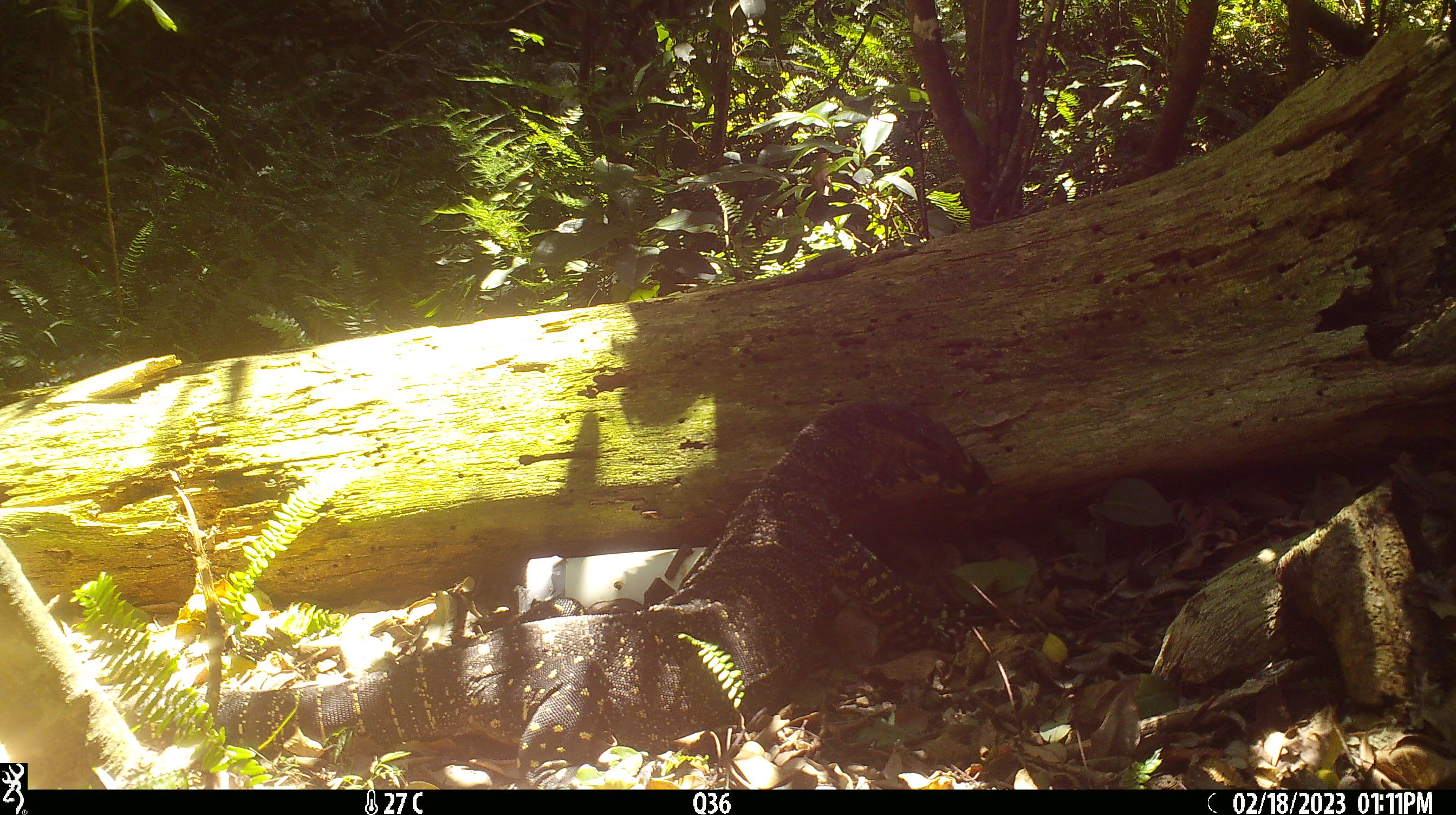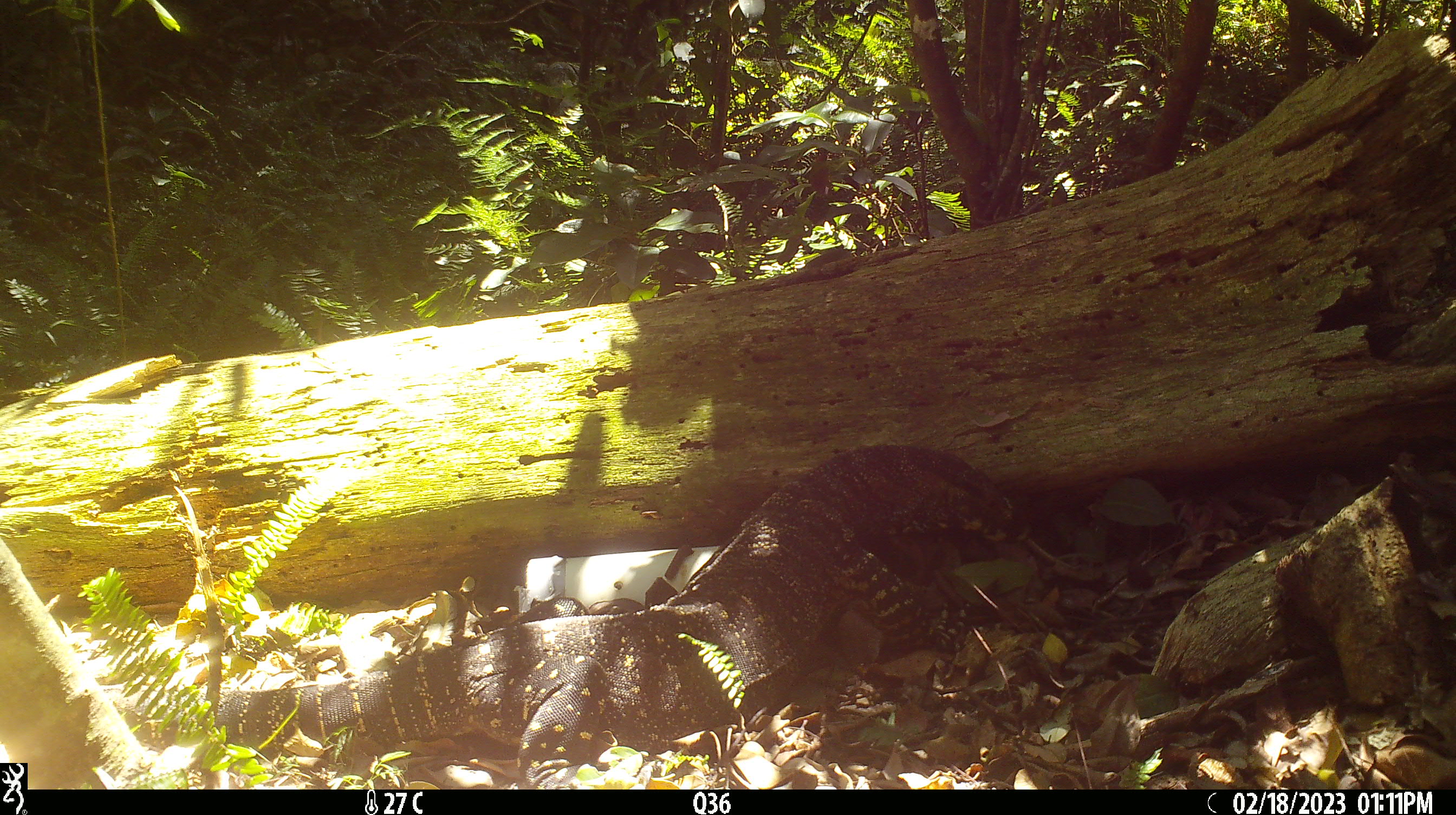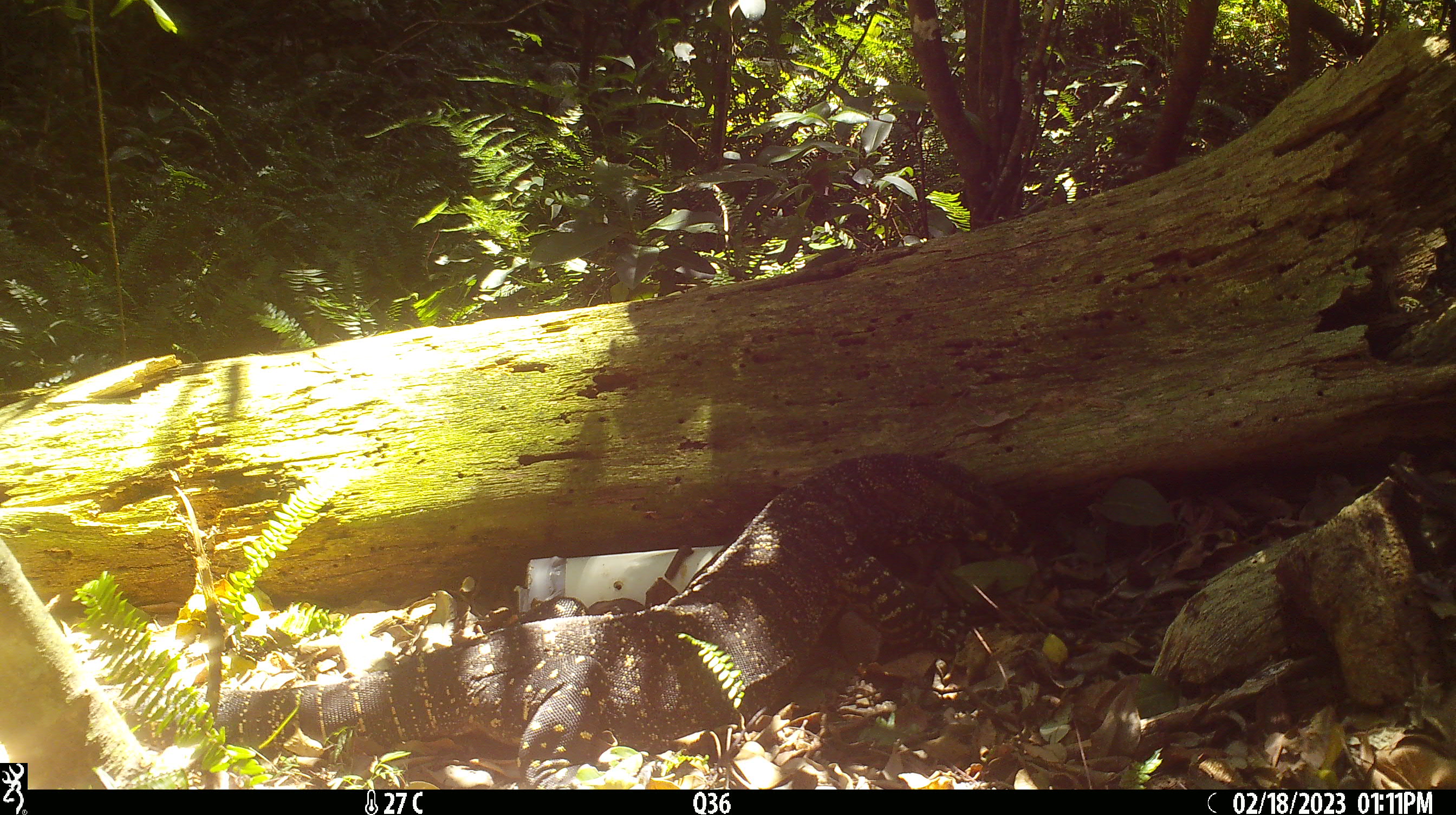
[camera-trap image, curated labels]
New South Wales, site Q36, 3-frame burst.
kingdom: Animalia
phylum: Chordata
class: Reptilia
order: Squamata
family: Varanidae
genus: Varanus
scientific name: Varanus varius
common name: lace monitor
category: goanna